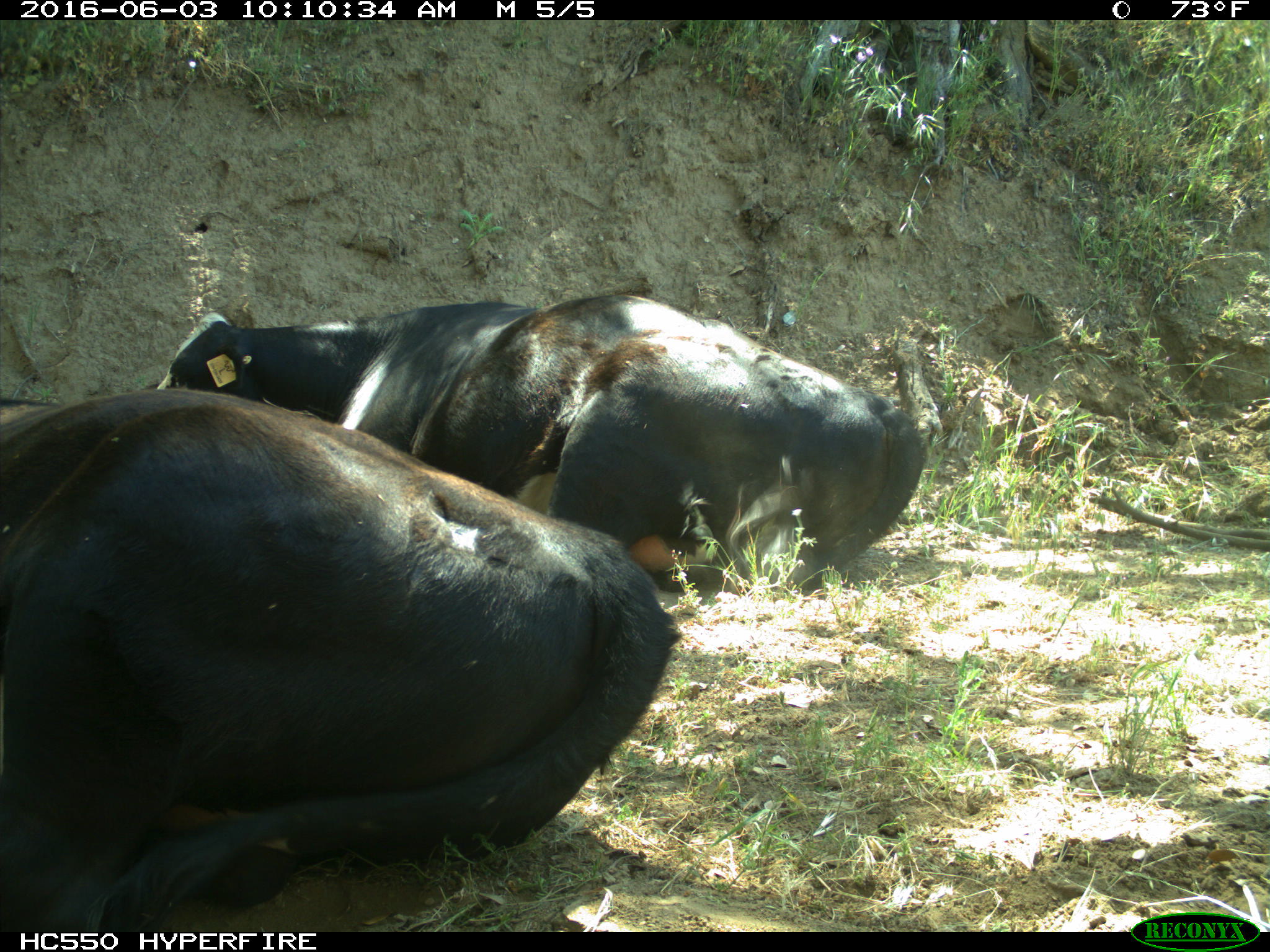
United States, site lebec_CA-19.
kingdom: Animalia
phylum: Chordata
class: Mammalia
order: Artiodactyla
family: Bovidae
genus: Bos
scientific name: Bos taurus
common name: domestic cow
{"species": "Bos taurus (domestic cow)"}